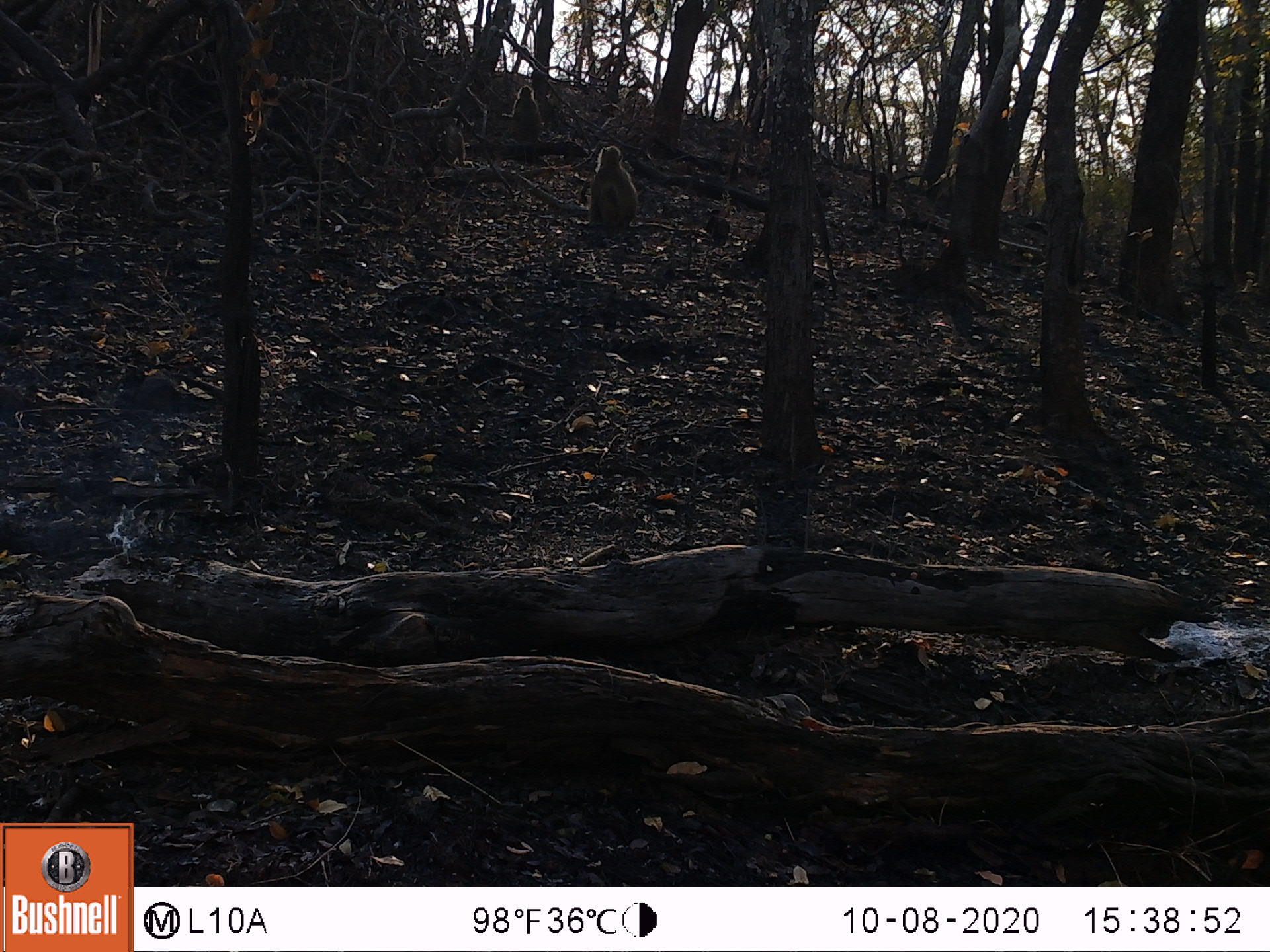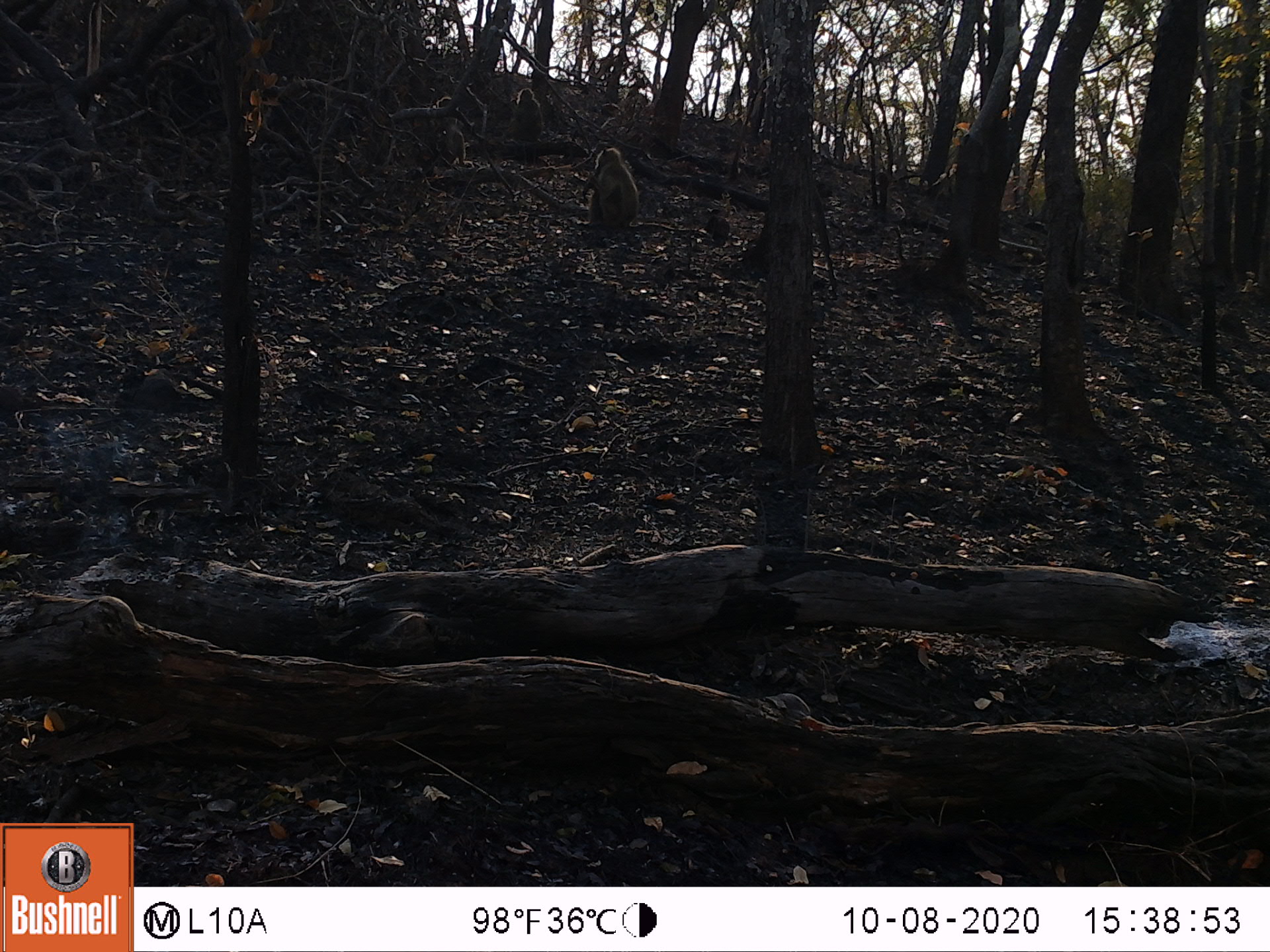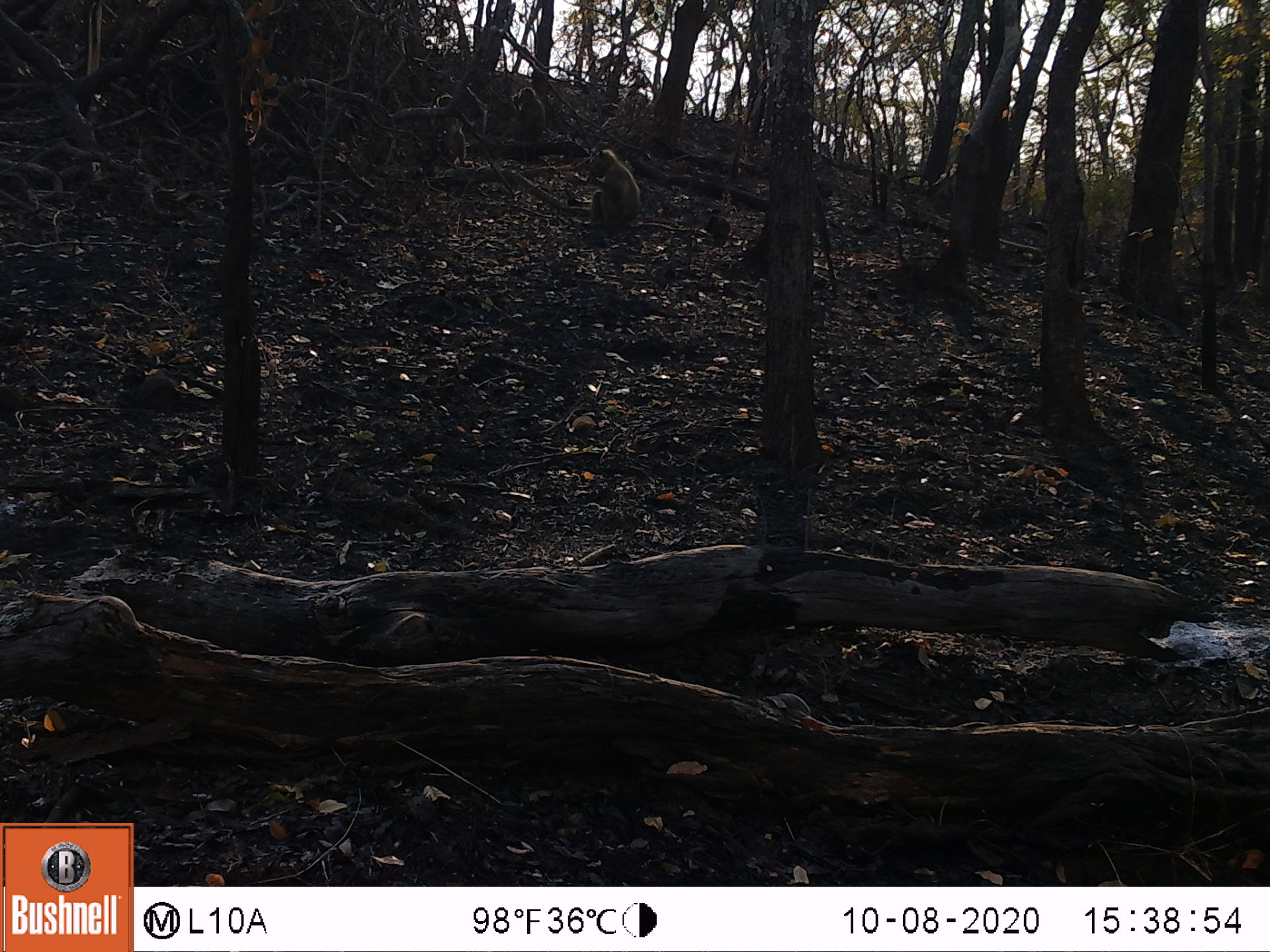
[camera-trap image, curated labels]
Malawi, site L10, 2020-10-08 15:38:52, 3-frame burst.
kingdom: Animalia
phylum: Chordata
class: Mammalia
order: Primates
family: Cercopithecidae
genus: Papio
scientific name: Papio cynocephalus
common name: yellow baboon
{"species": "yellow baboon (Papio cynocephalus)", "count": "2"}